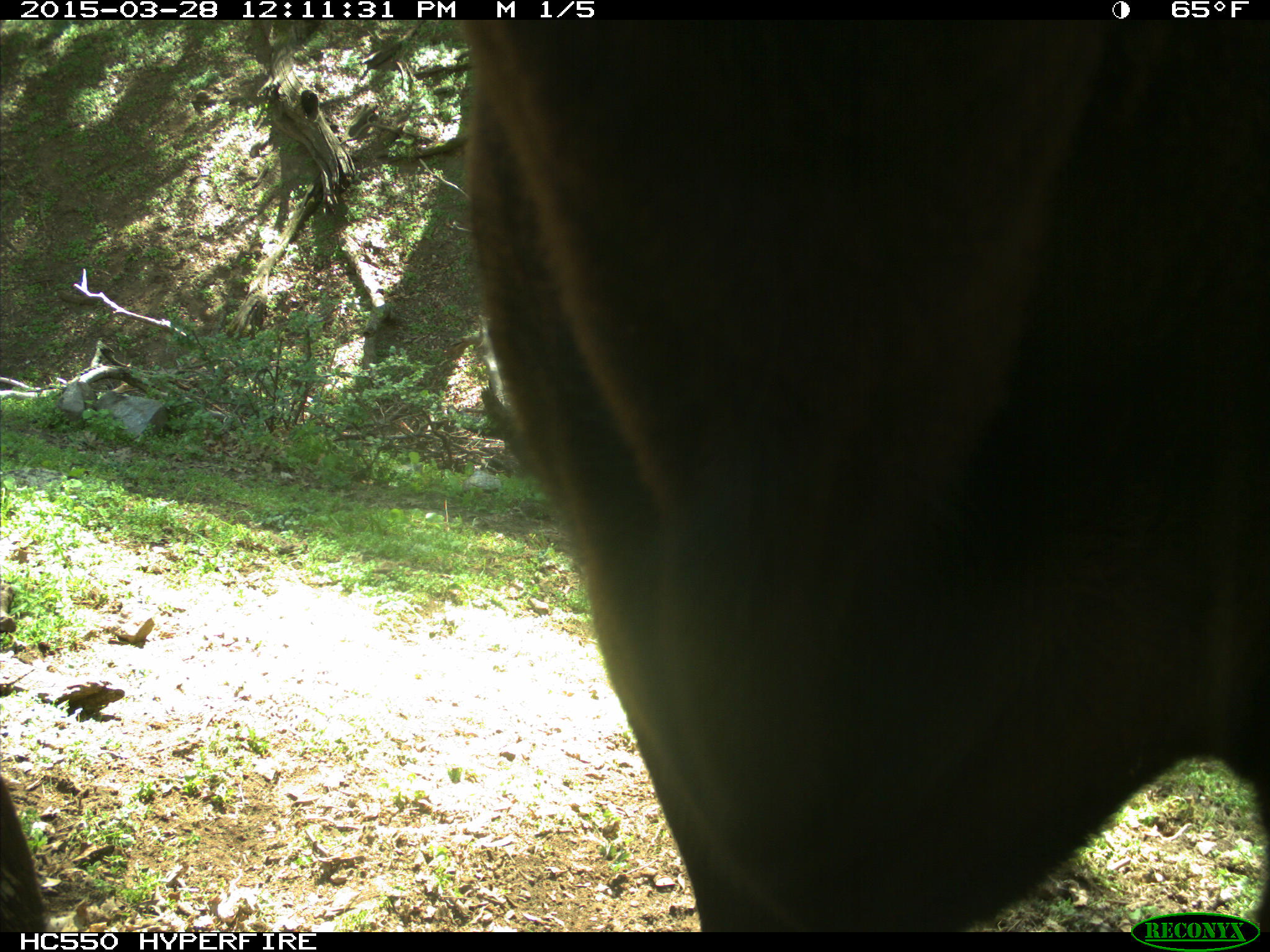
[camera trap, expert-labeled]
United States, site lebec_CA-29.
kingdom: Animalia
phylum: Chordata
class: Mammalia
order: Artiodactyla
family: Bovidae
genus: Bos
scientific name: Bos taurus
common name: domestic cow